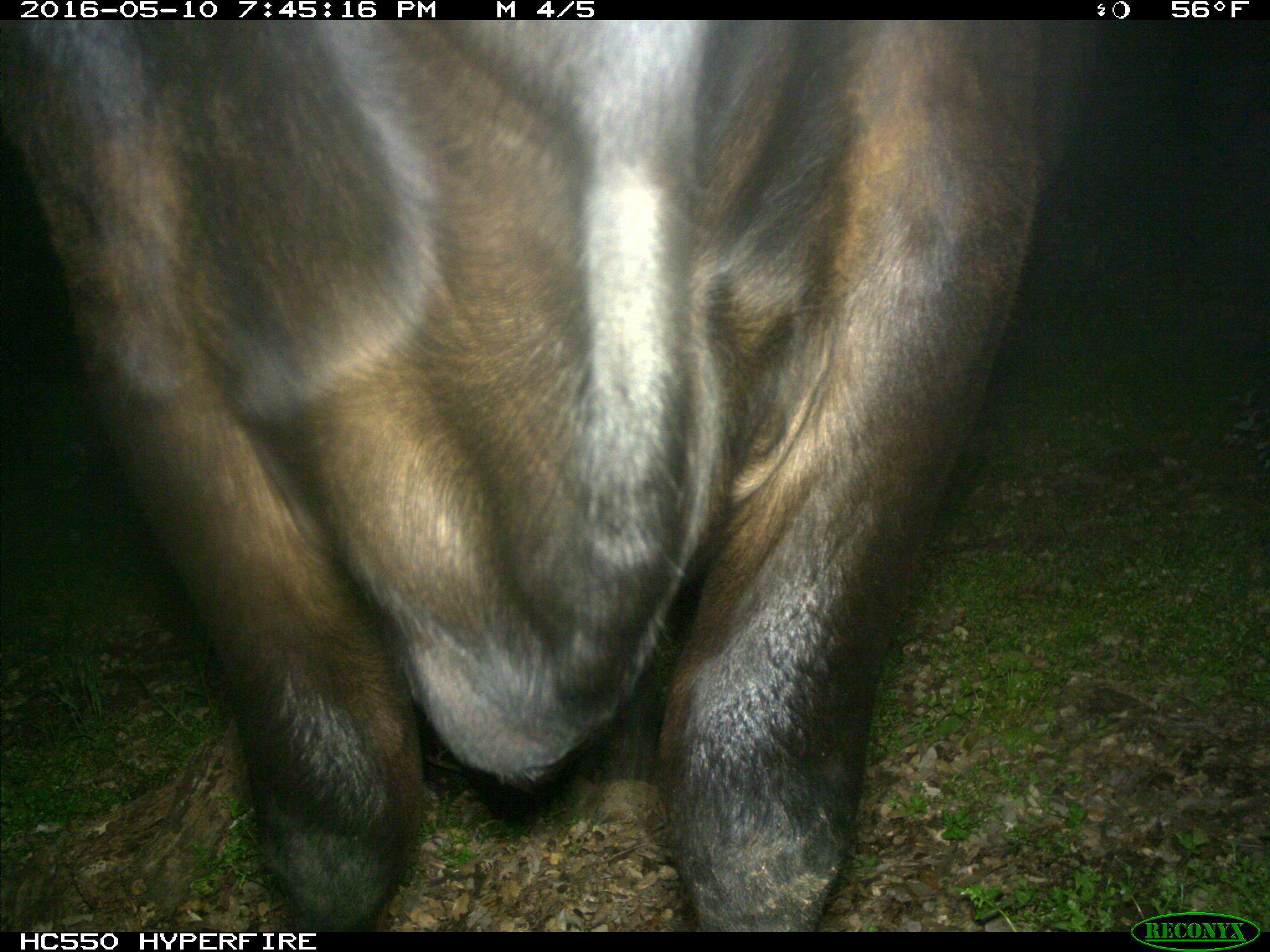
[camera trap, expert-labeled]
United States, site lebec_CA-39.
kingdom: Animalia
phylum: Chordata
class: Mammalia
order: Artiodactyla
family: Bovidae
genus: Bos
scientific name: Bos taurus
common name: domestic cow